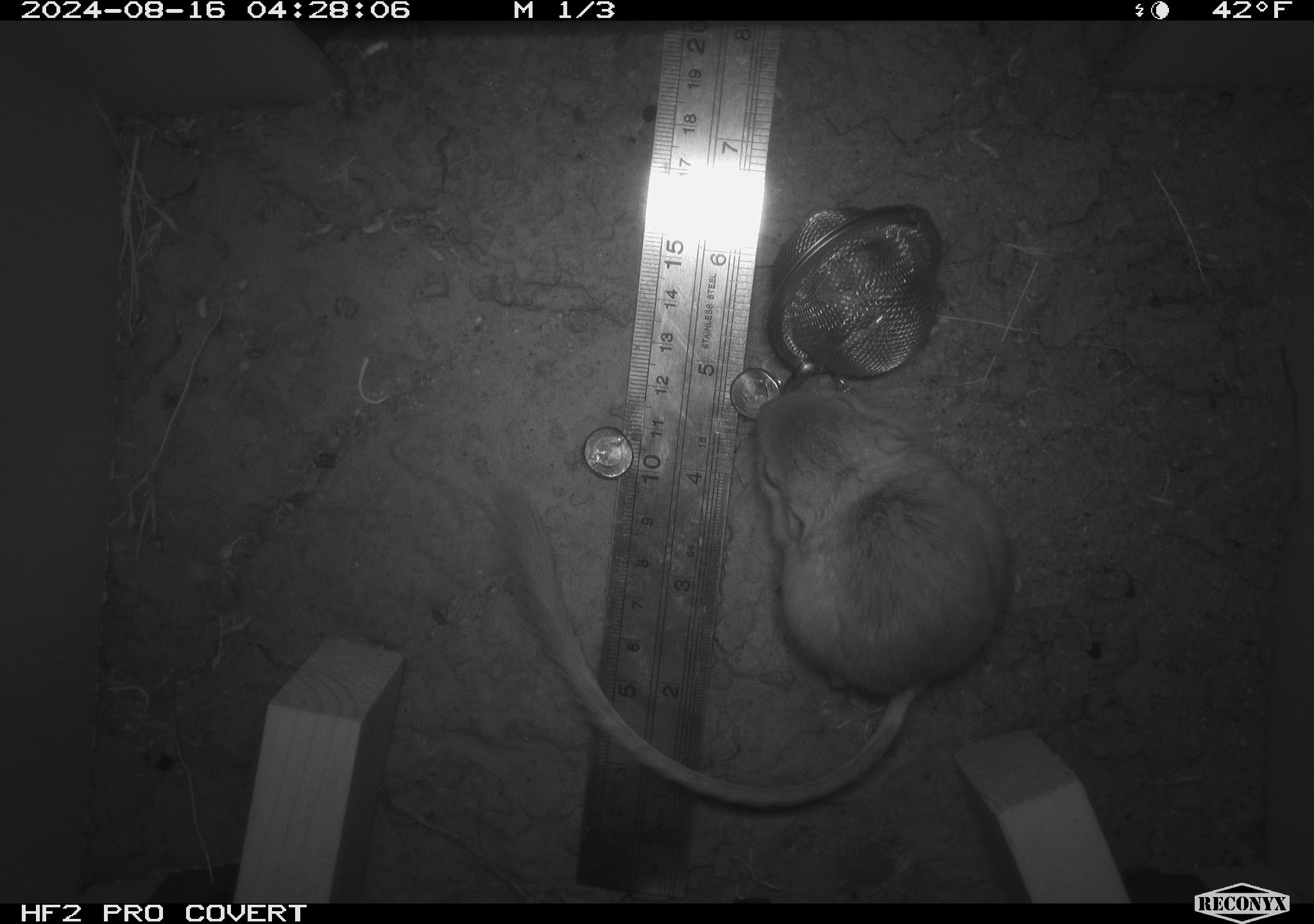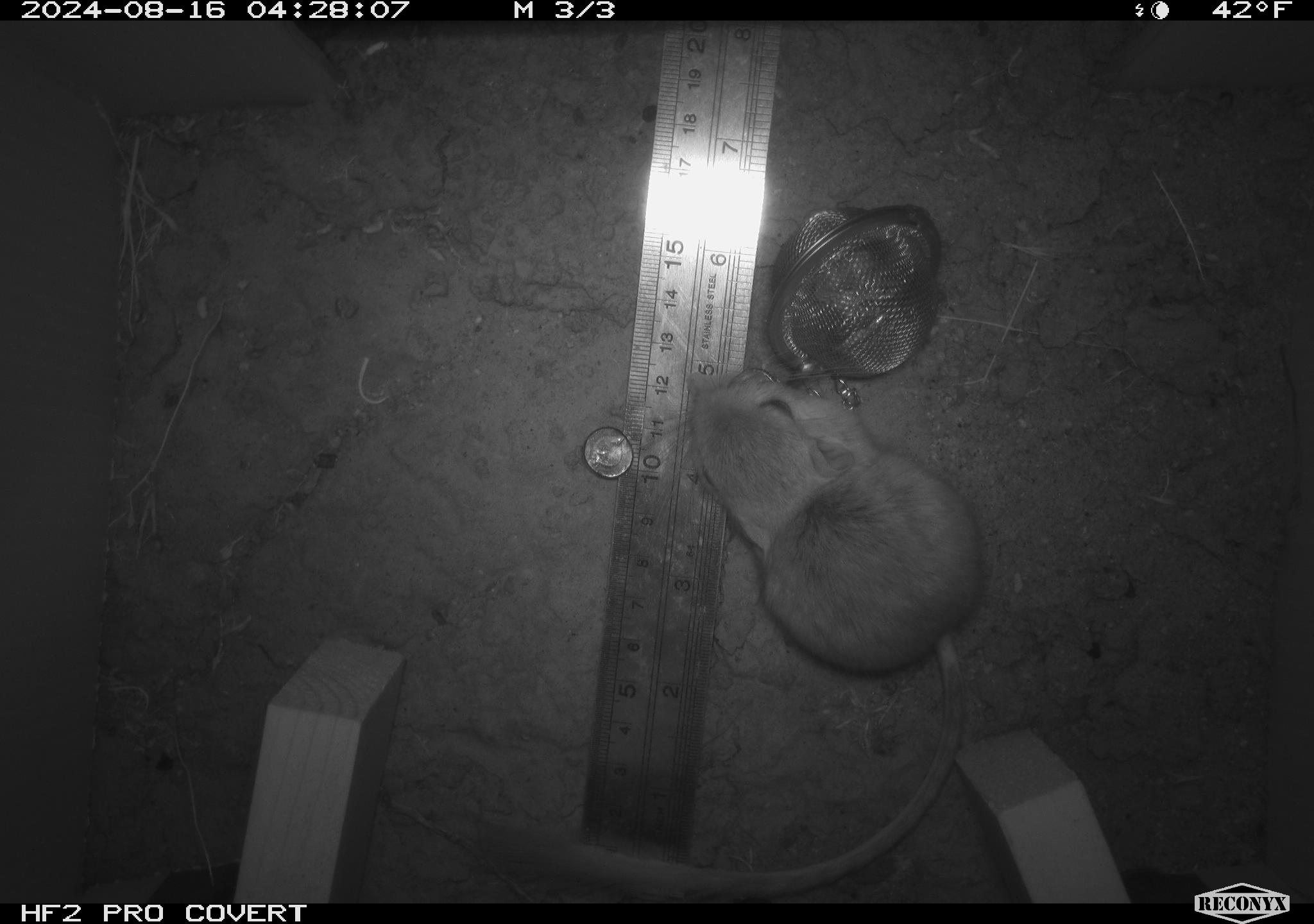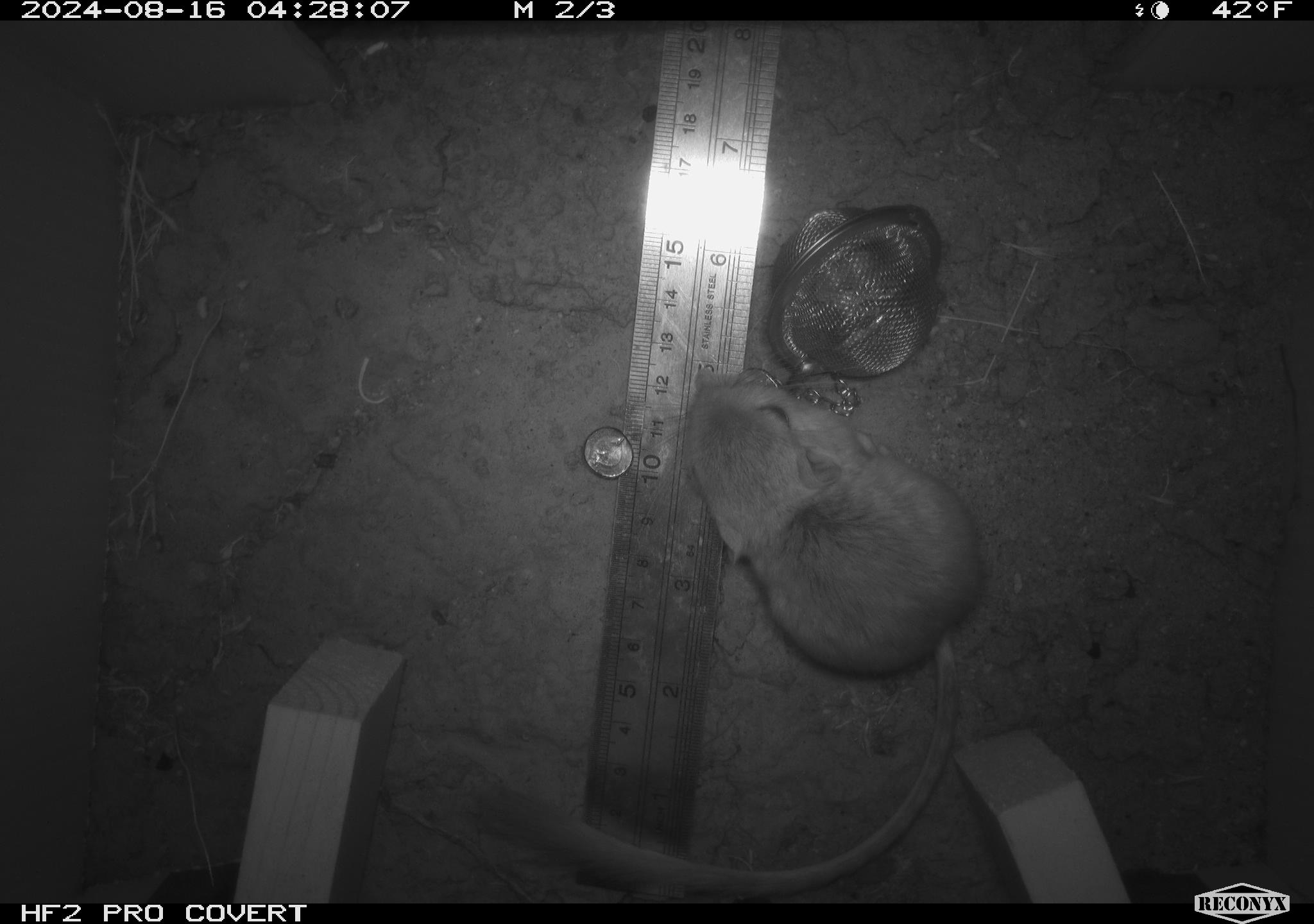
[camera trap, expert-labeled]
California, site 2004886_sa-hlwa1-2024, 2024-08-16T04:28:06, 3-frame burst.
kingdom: Animalia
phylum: Chordata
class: Mammalia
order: Rodentia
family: Heteromyidae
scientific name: Heteromyidae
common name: kangaroo rats and pocket mice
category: heteromyidae family